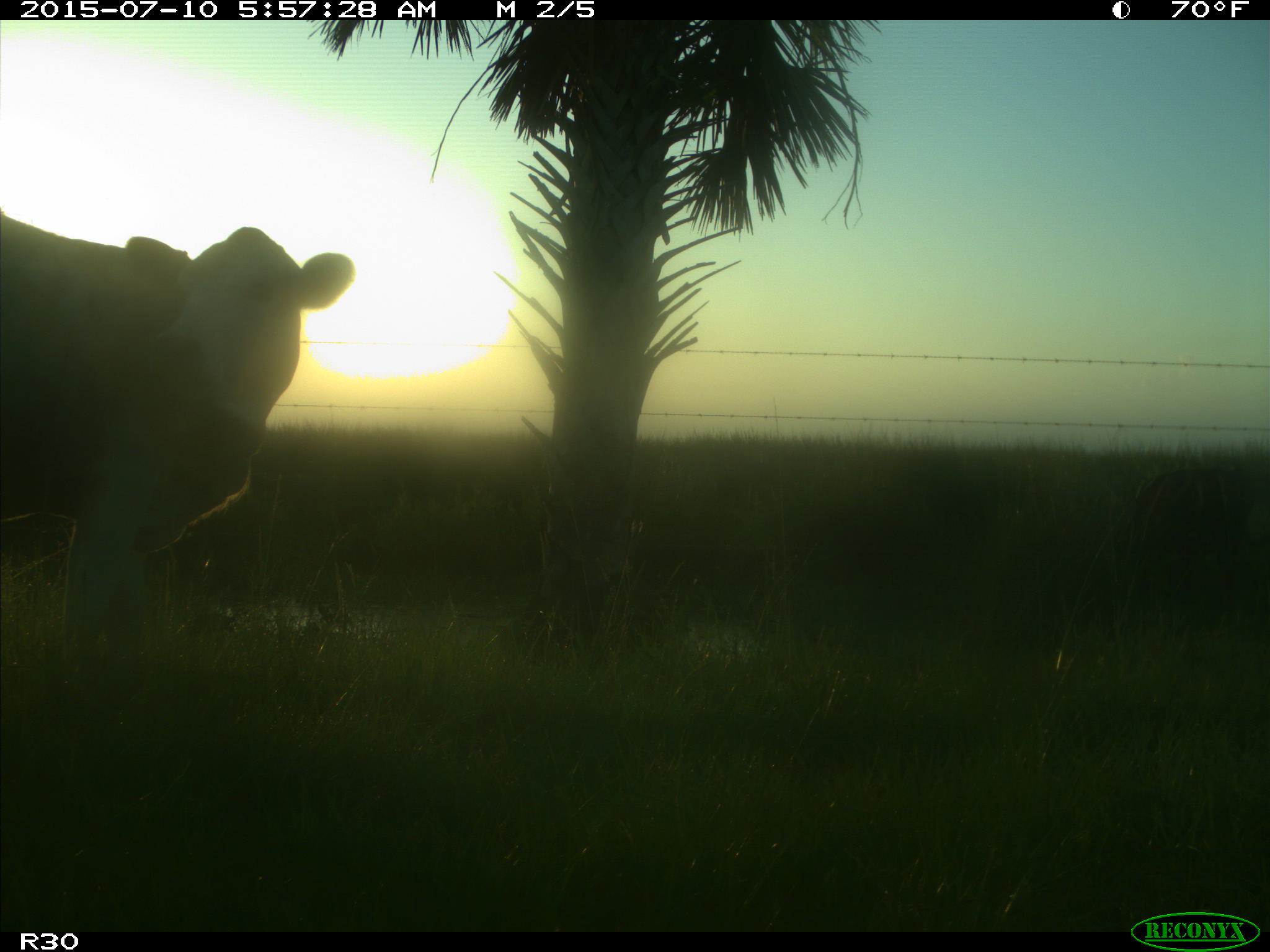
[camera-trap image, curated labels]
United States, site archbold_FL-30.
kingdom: Animalia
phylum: Chordata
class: Mammalia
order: Artiodactyla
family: Bovidae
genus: Bos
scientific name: Bos taurus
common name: domestic cow